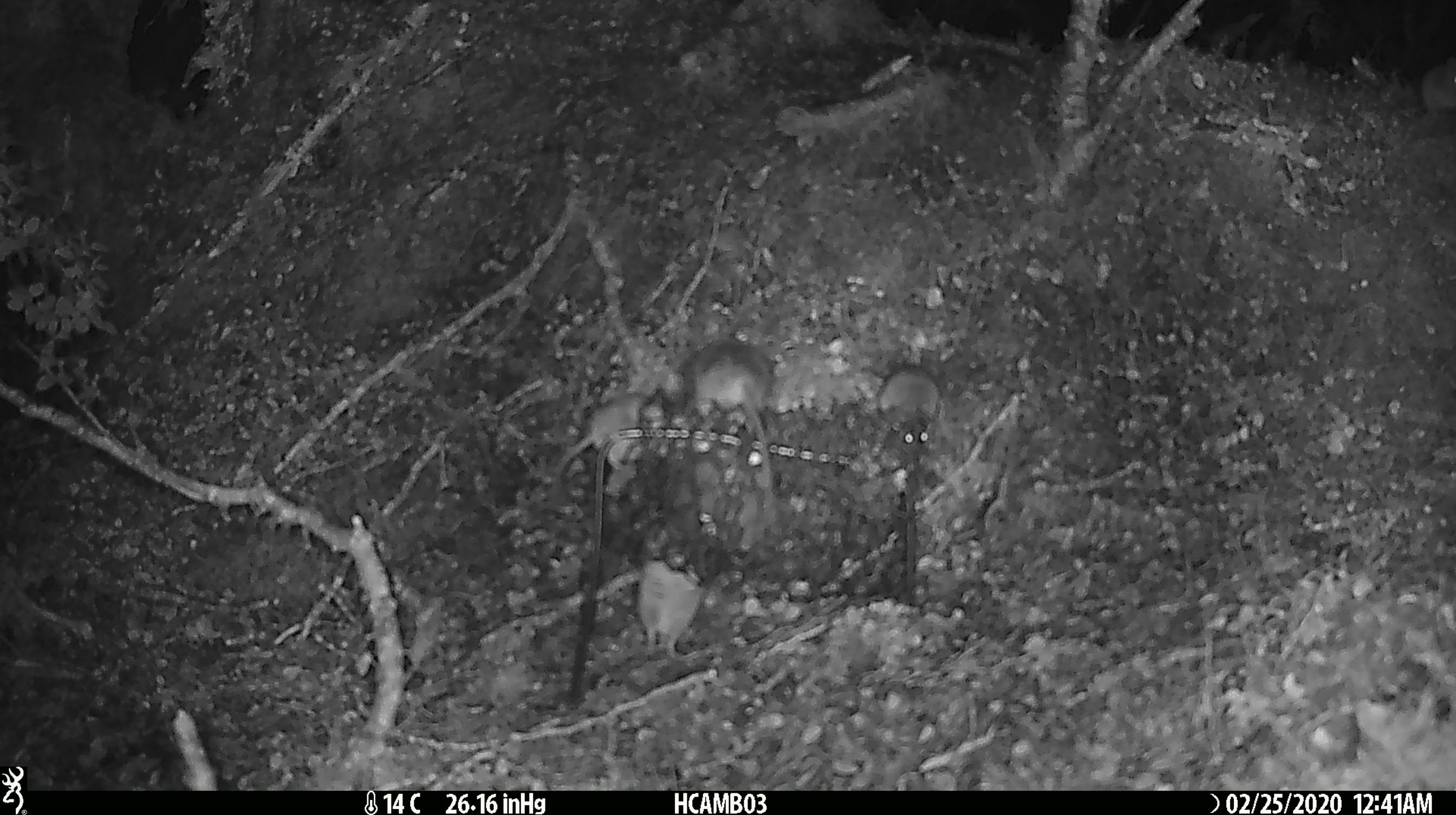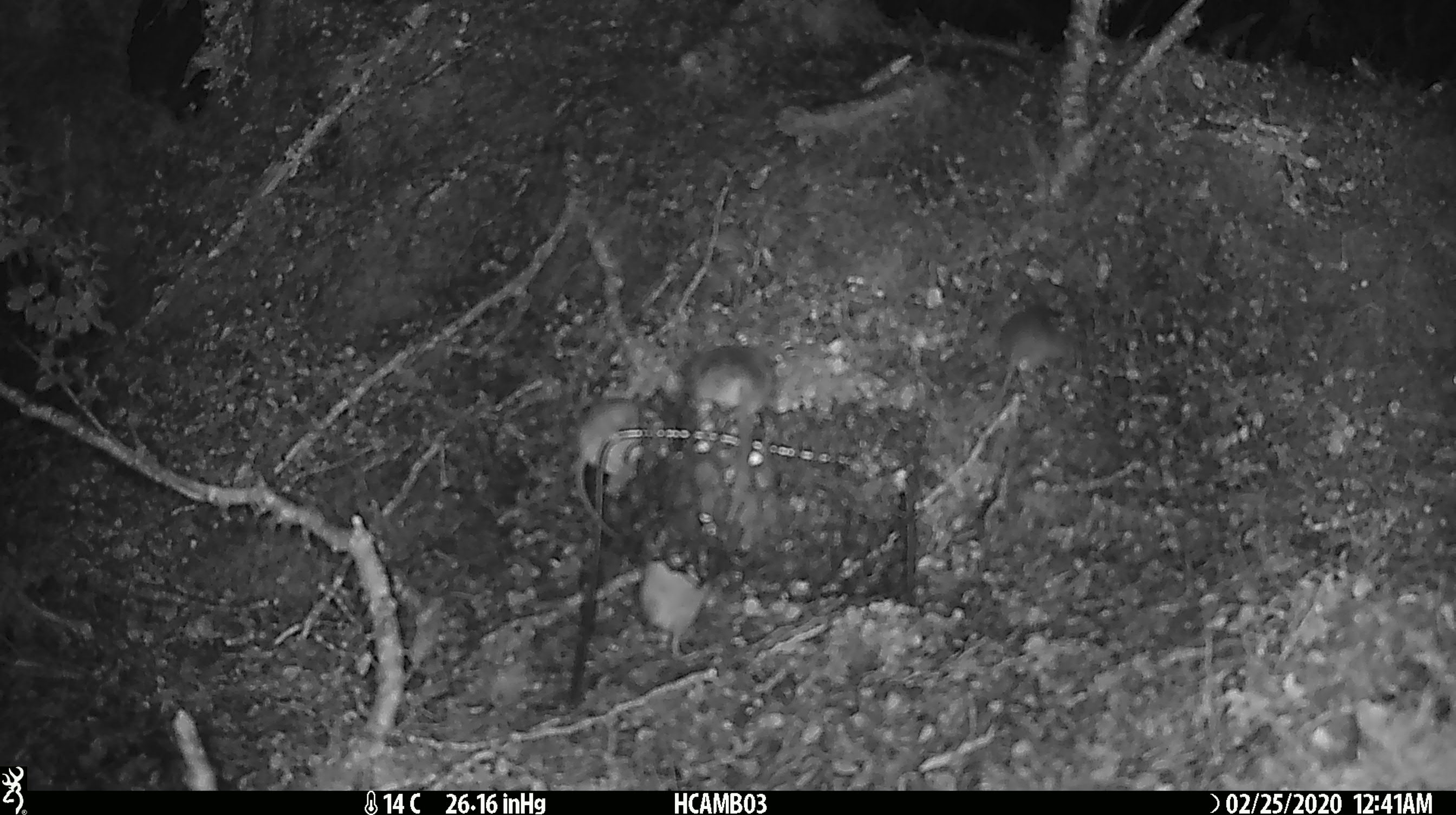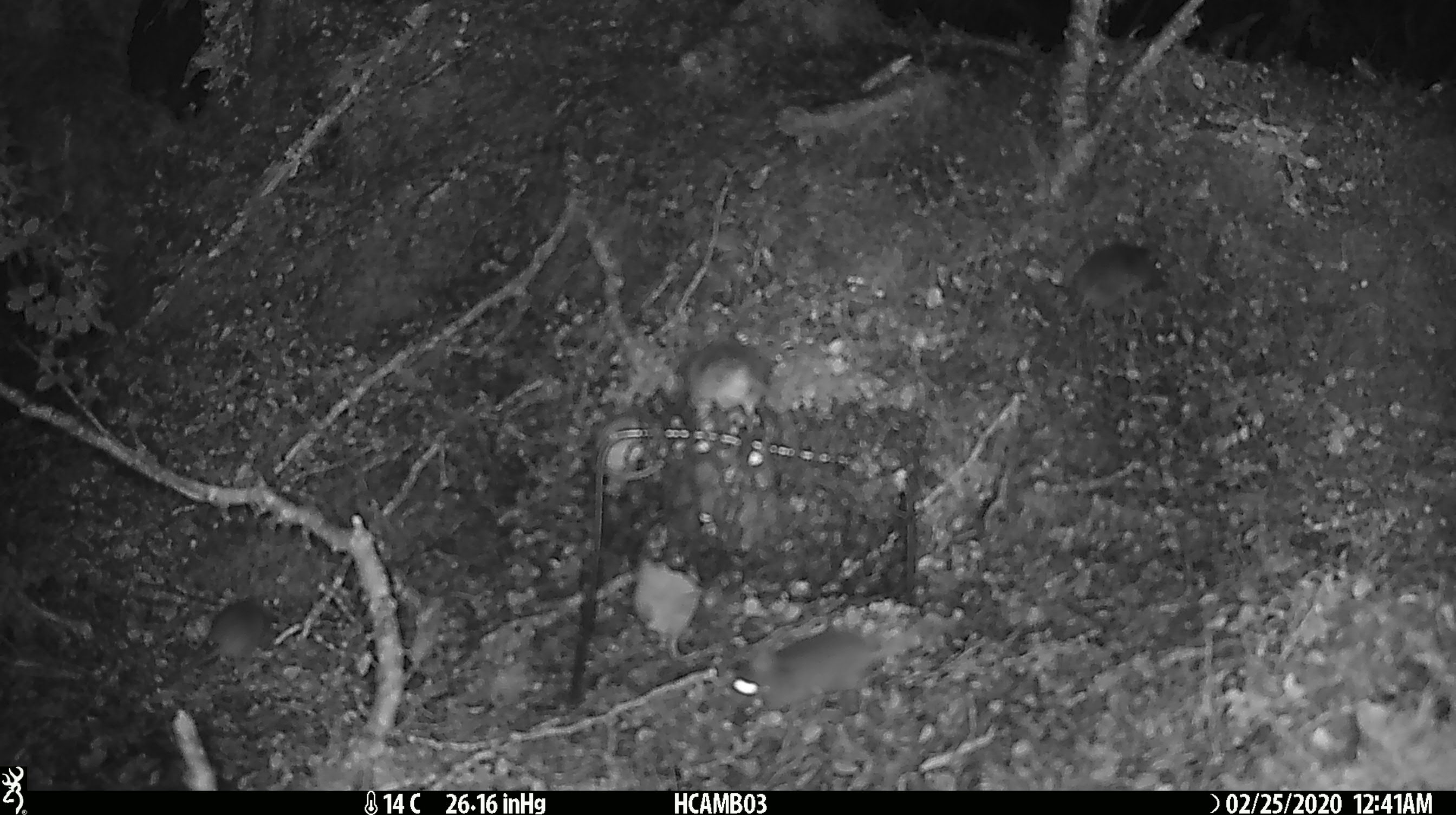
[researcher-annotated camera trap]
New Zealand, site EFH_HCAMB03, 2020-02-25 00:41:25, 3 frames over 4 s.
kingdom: Animalia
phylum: Chordata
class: Mammalia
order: Rodentia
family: Muridae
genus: Mus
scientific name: Mus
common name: mouse